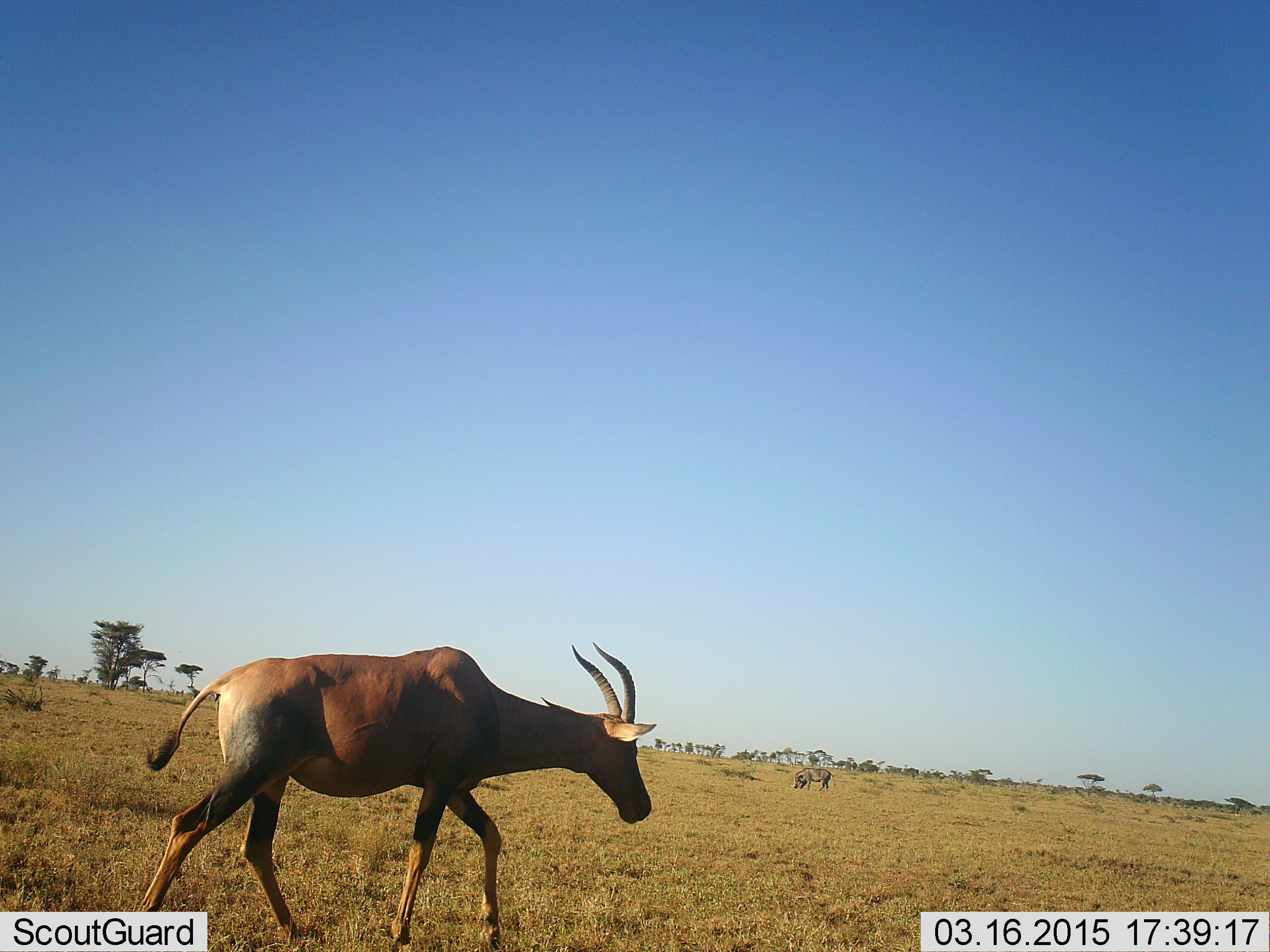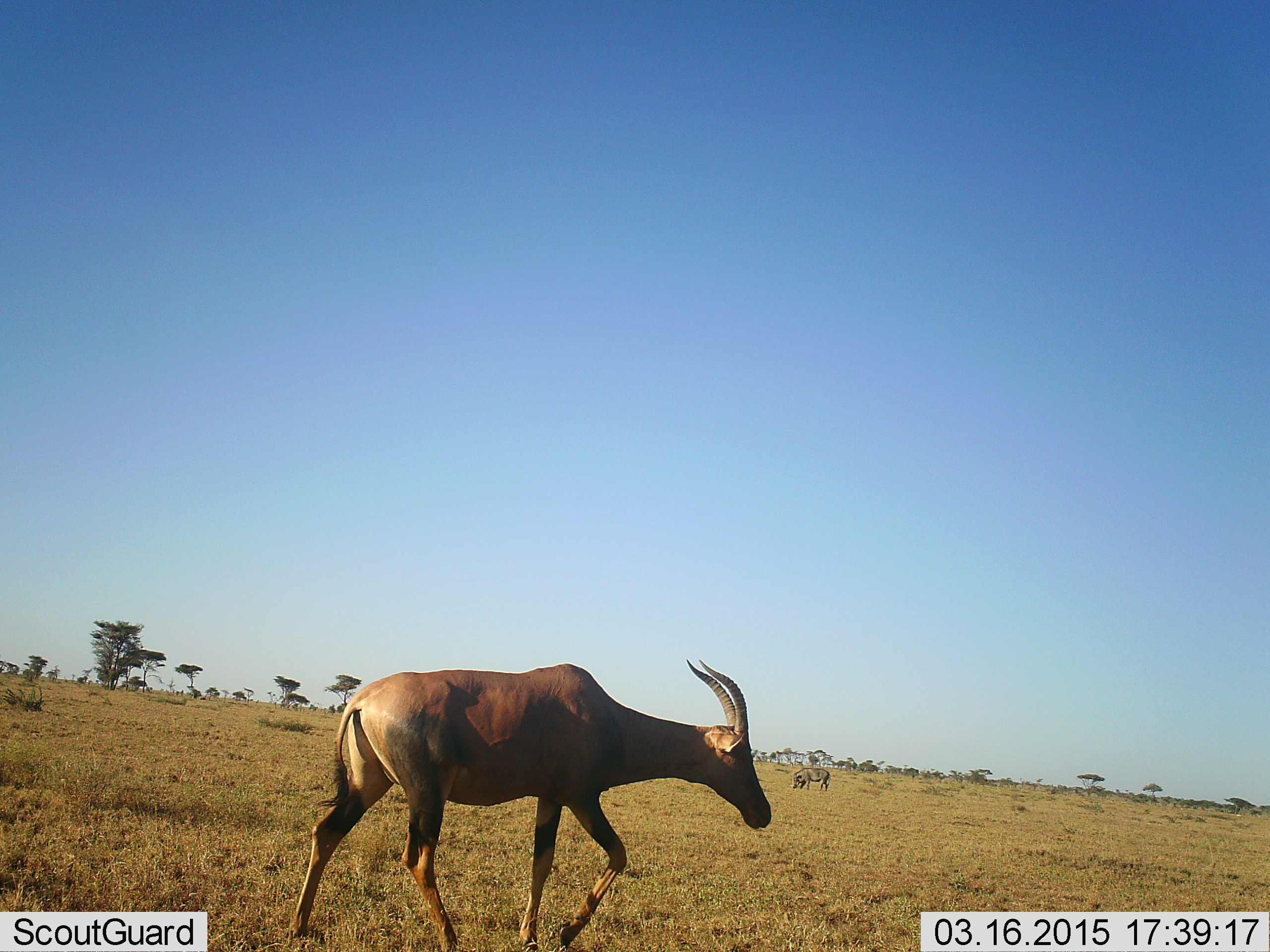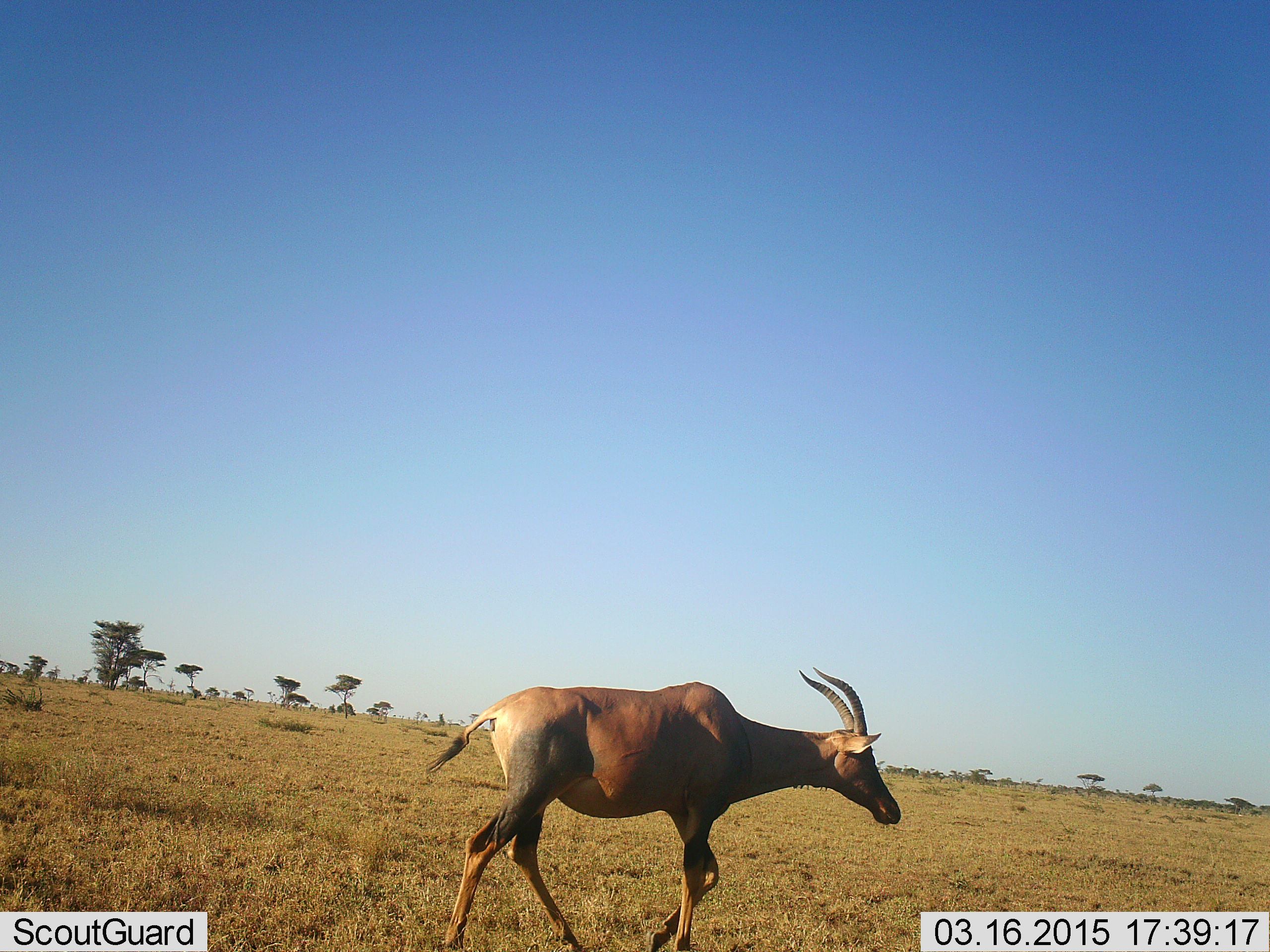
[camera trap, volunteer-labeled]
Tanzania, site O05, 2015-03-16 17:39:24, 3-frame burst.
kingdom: Animalia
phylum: Chordata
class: Mammalia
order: Artiodactyla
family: Bovidae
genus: Damaliscus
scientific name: Damaliscus lunatus jimela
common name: topi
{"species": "topi (Damaliscus lunatus jimela)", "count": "1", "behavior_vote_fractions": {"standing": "11%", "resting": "0%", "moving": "100%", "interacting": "0%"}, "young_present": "0%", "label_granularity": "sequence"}